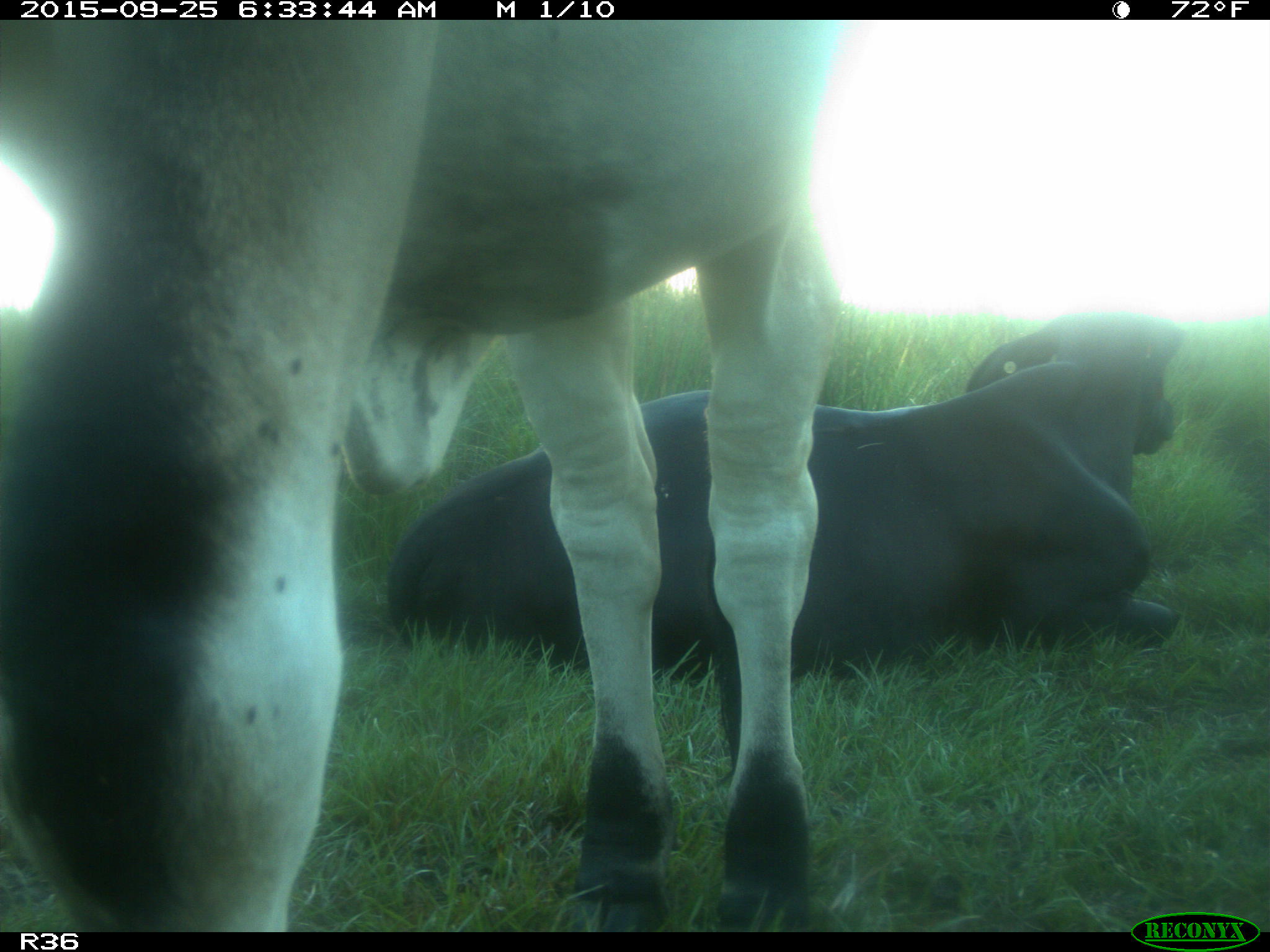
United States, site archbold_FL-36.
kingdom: Animalia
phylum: Chordata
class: Mammalia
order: Artiodactyla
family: Bovidae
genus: Bos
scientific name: Bos taurus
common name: domestic cow